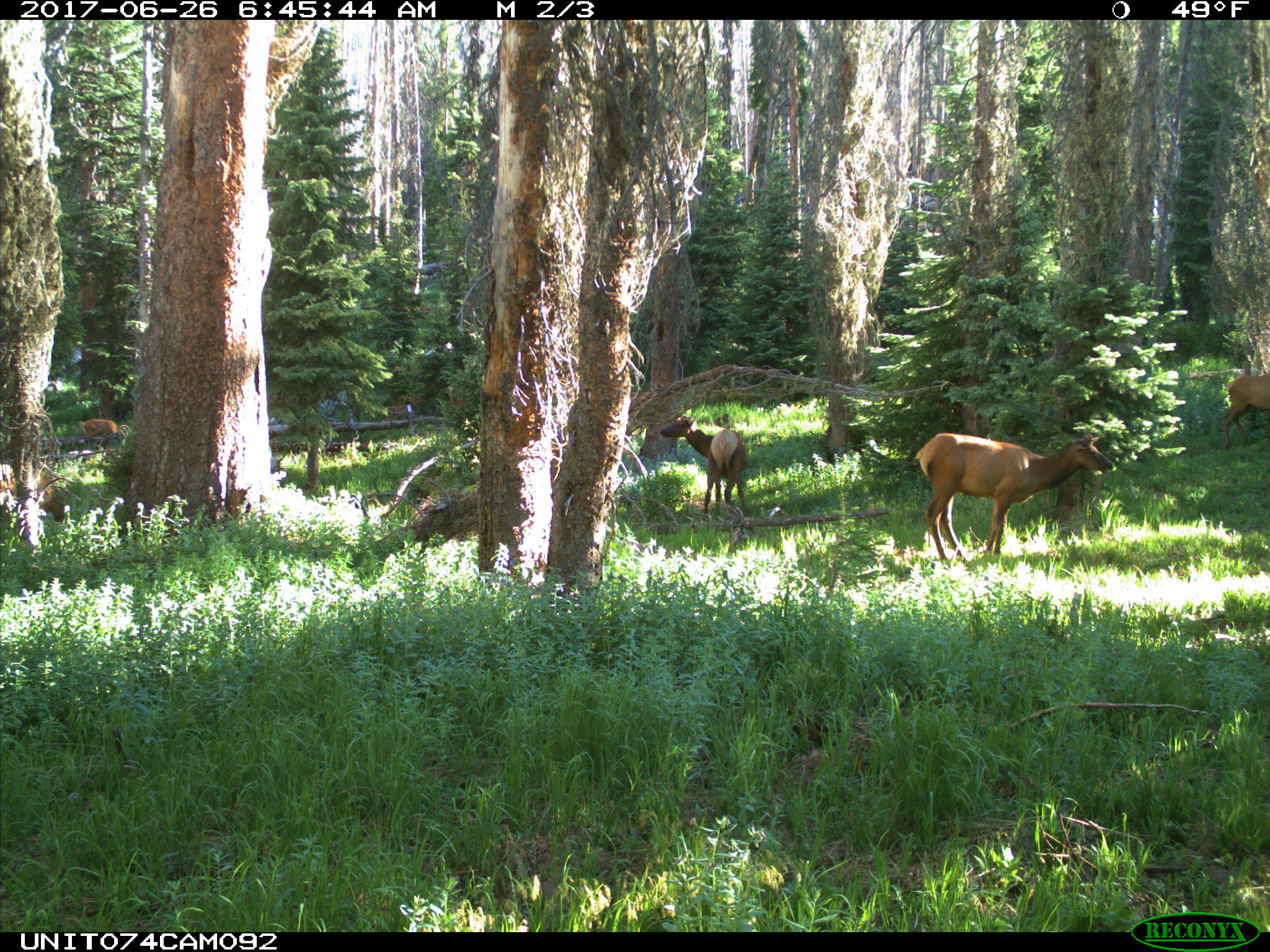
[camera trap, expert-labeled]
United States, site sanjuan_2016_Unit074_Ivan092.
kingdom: Animalia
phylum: Chordata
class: Mammalia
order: Artiodactyla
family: Cervidae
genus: Cervus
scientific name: Cervus elaphus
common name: red deer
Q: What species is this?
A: Cervus elaphus (red deer).